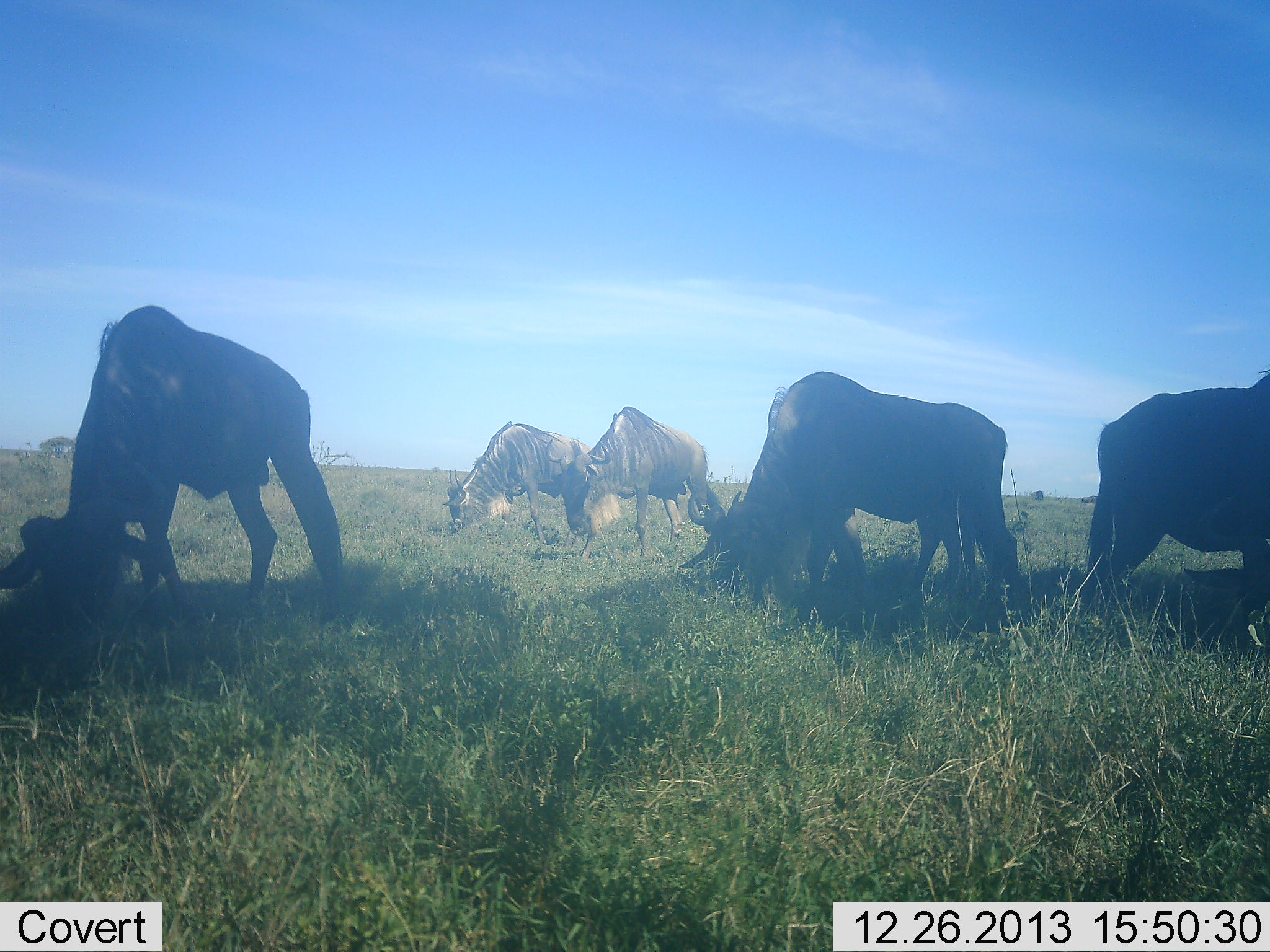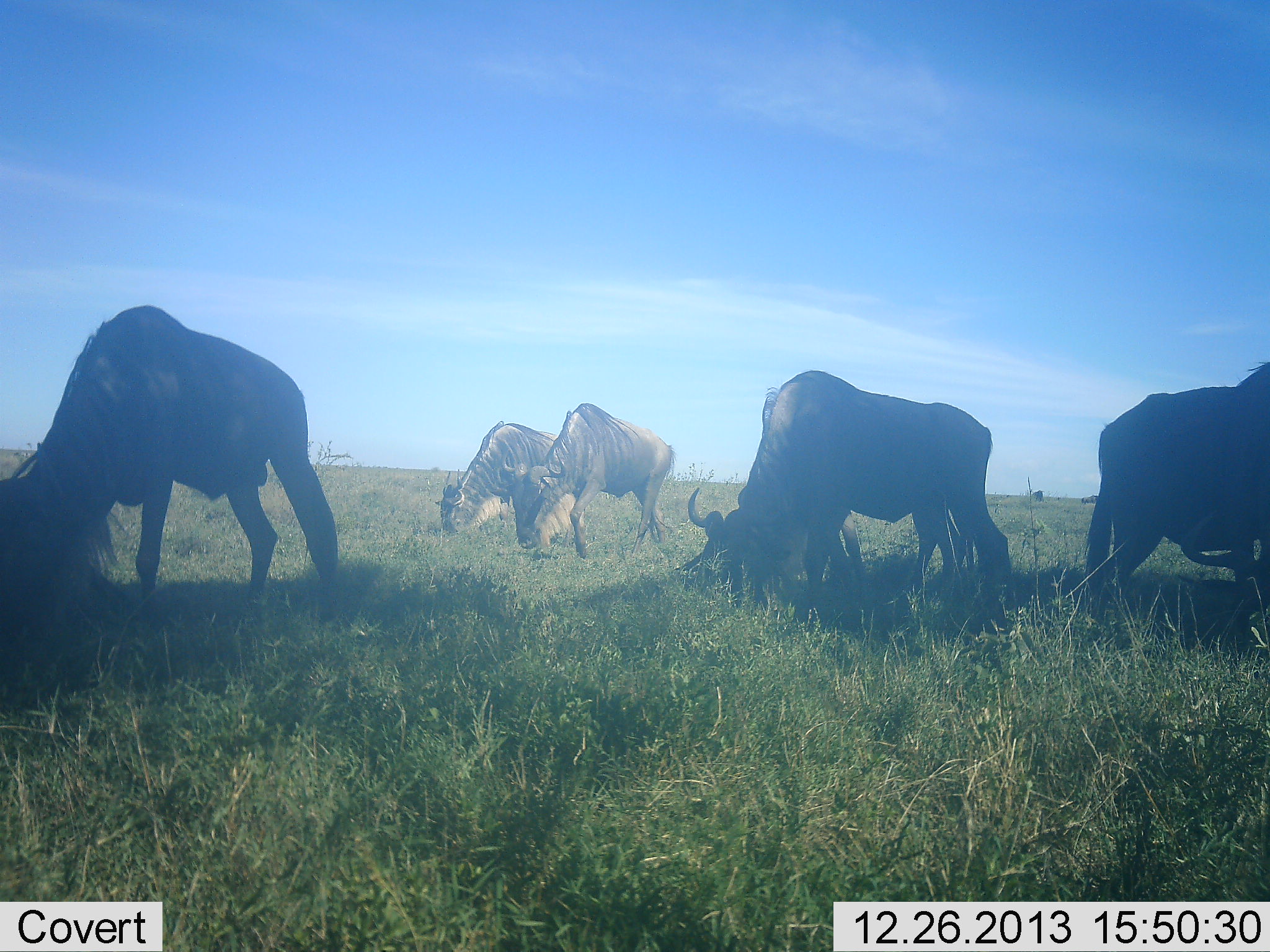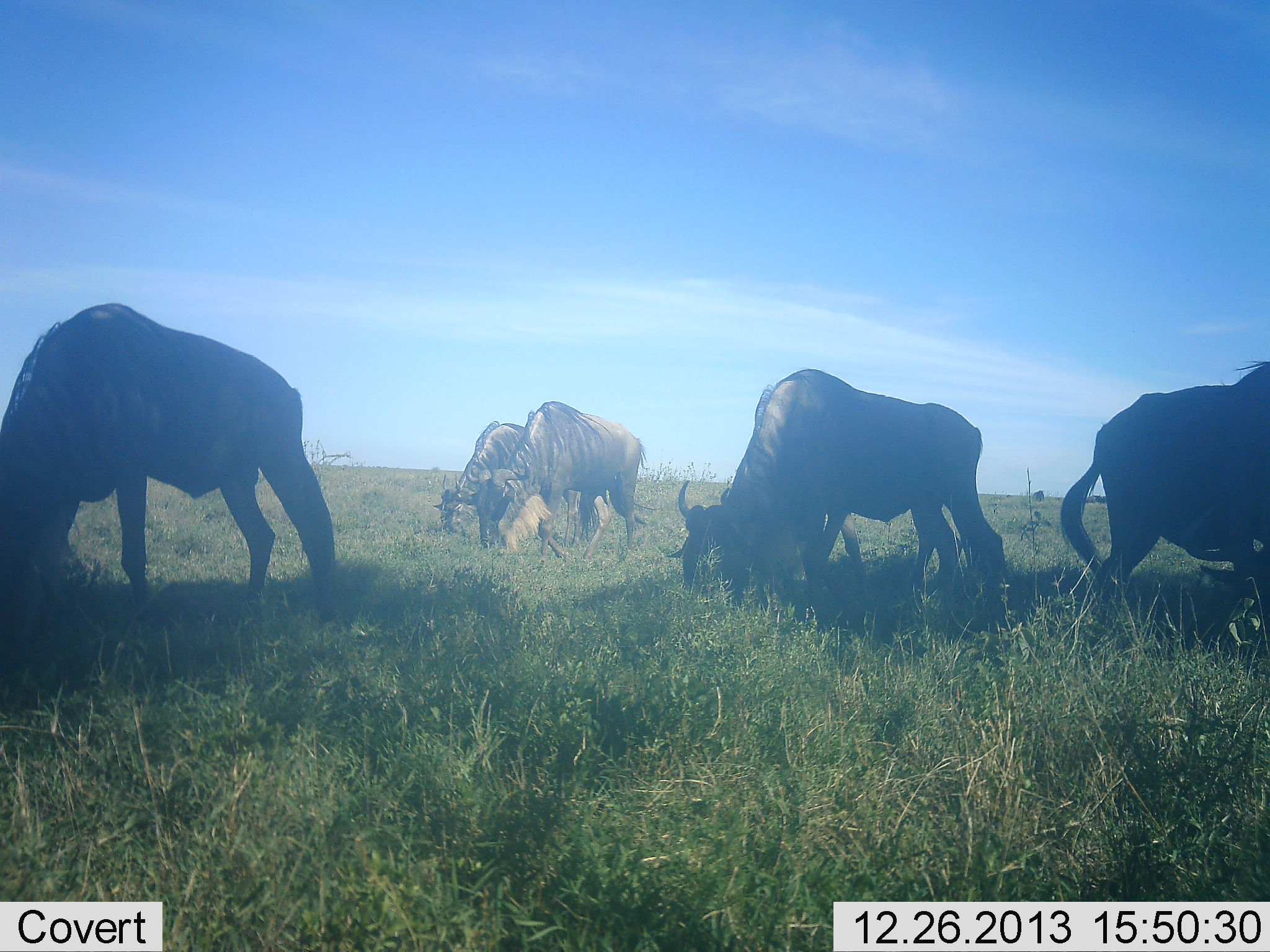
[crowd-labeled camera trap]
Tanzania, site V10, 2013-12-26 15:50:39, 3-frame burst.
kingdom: Animalia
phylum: Chordata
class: Mammalia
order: Artiodactyla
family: Bovidae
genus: Connochaetes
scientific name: Connochaetes taurinus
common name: blue wildebeest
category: wildebeest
Wildebeest (blue wildebeest) (Connochaetes taurinus), count 5. Behavior (volunteer vote fractions): standing 0%, resting 0%, moving 10%, interacting 0%. Young present (vote fraction): 0%. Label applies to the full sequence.